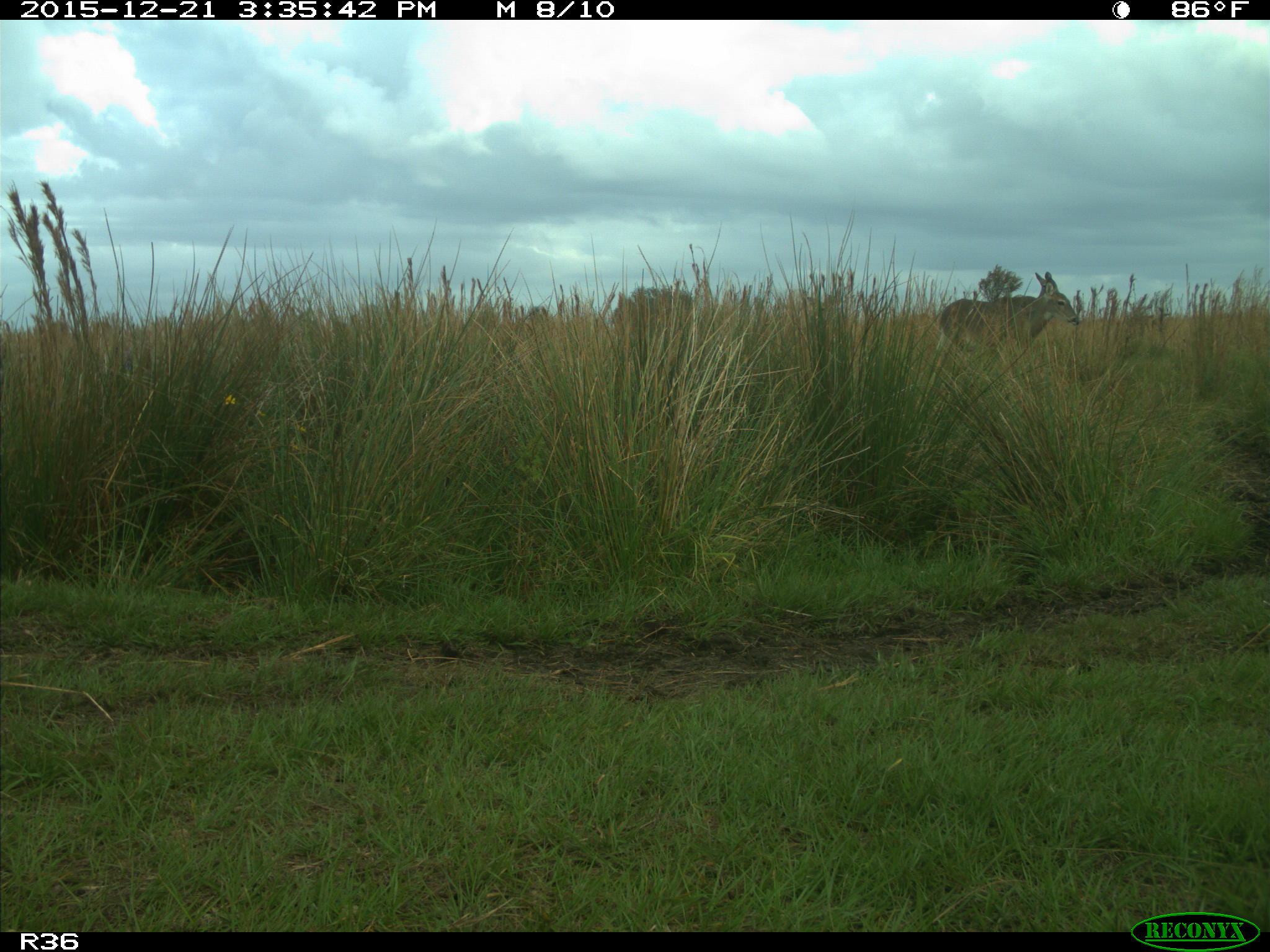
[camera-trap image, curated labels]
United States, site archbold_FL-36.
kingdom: Animalia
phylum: Chordata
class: Mammalia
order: Artiodactyla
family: Cervidae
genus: Odocoileus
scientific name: Odocoileus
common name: deer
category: unidentified deer